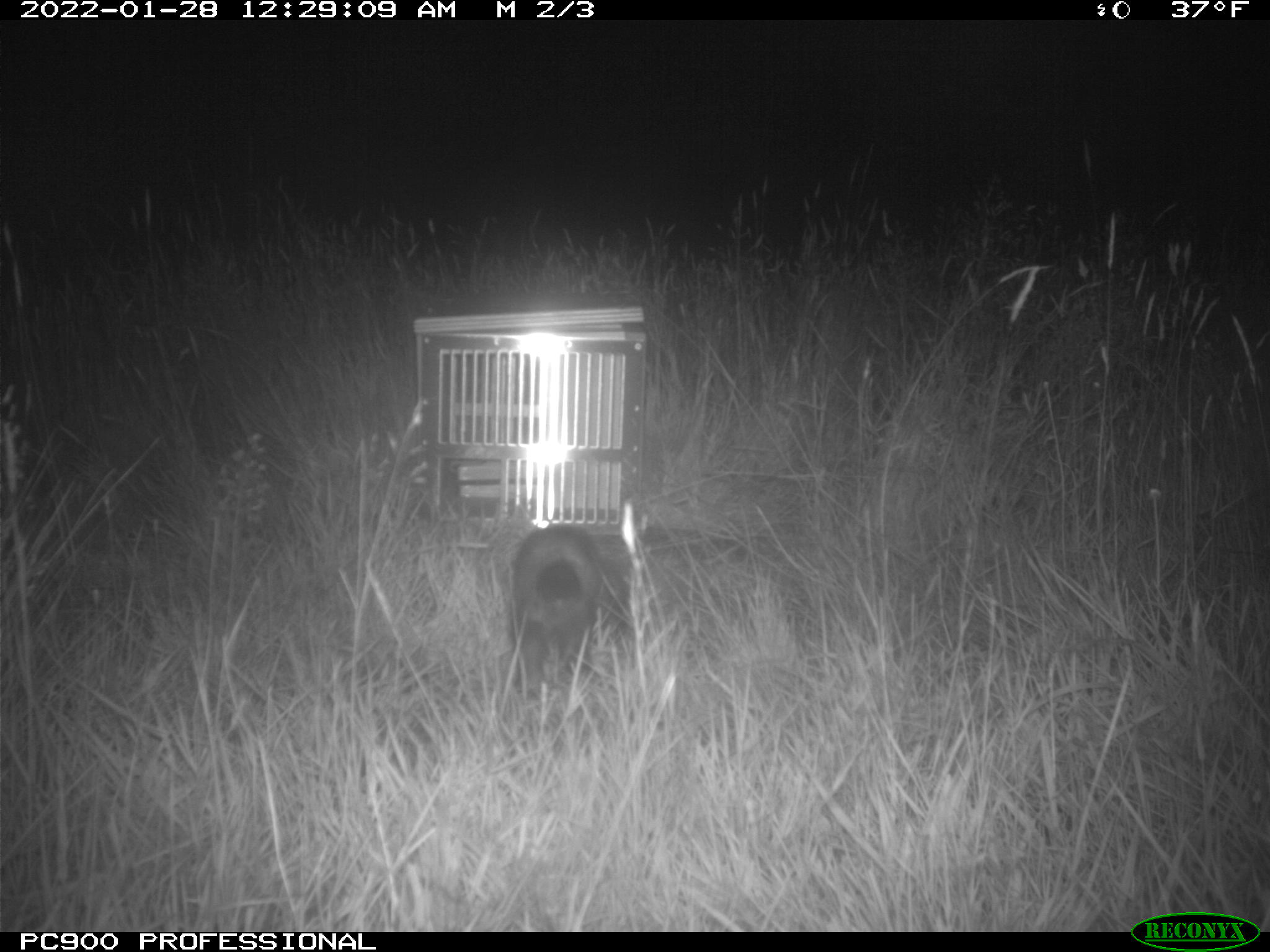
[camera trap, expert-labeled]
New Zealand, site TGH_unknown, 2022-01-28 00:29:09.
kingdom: Animalia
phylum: Chordata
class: Mammalia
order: Carnivora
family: Mustelidae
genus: Mustela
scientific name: Mustela furo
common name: ferret